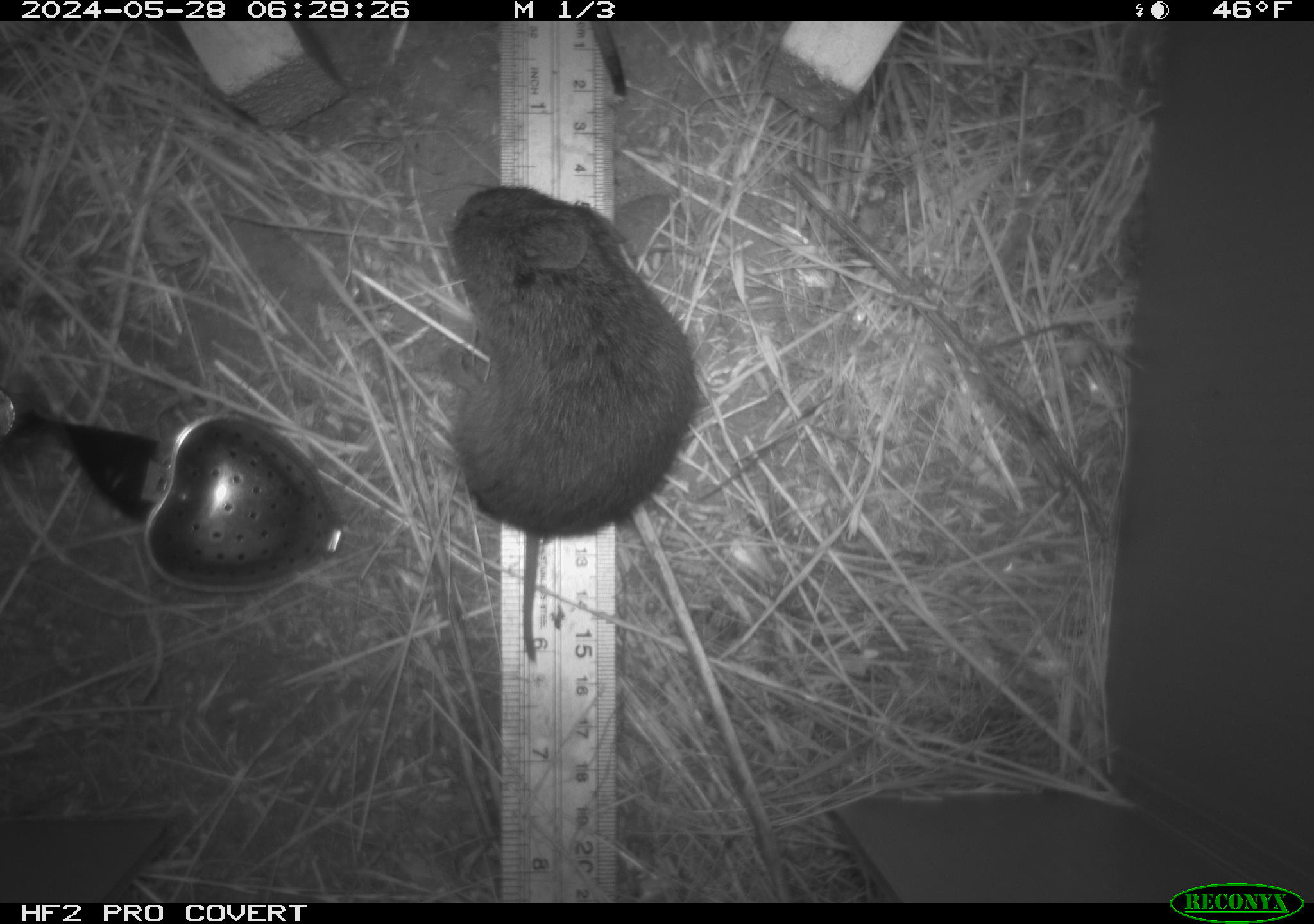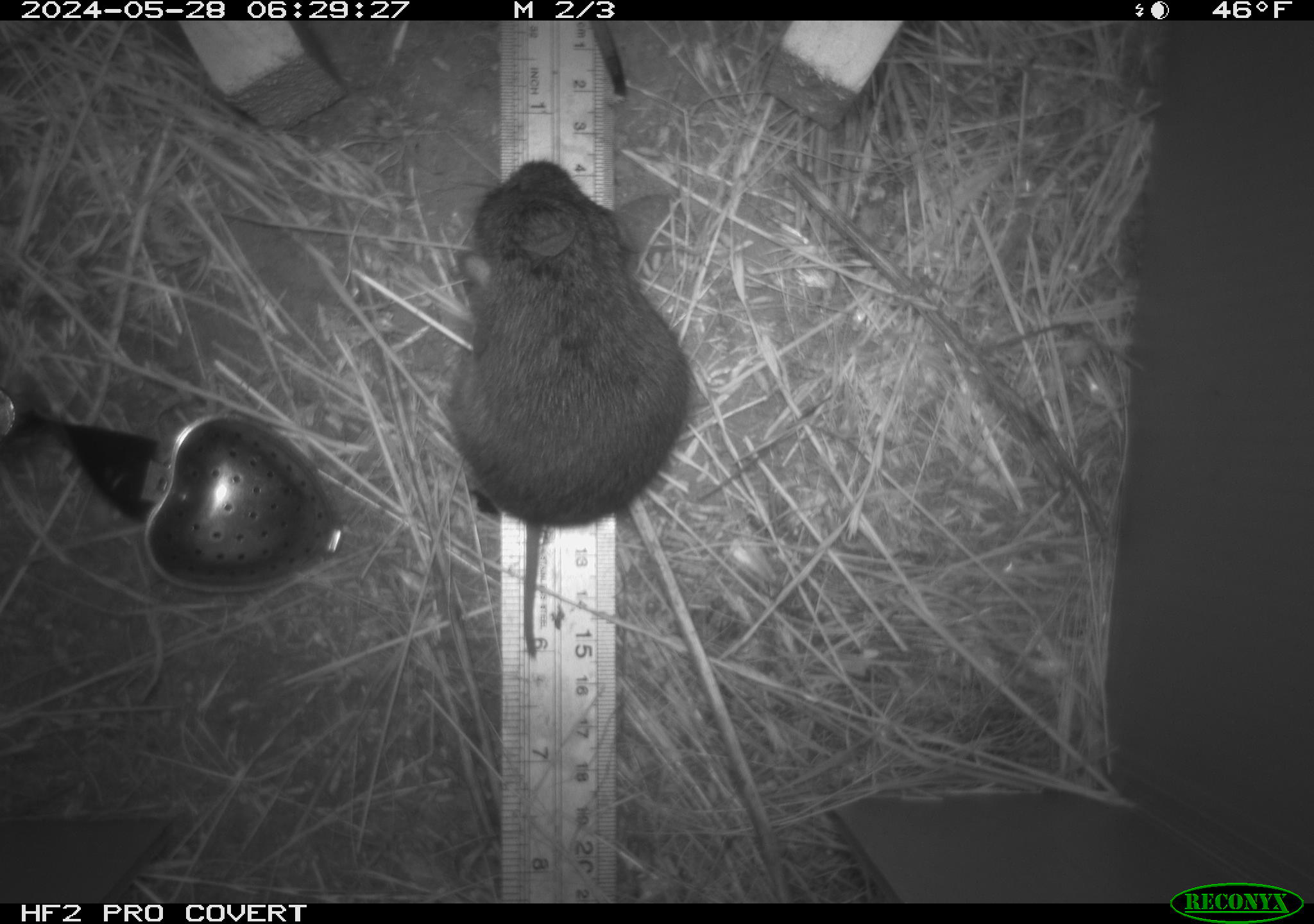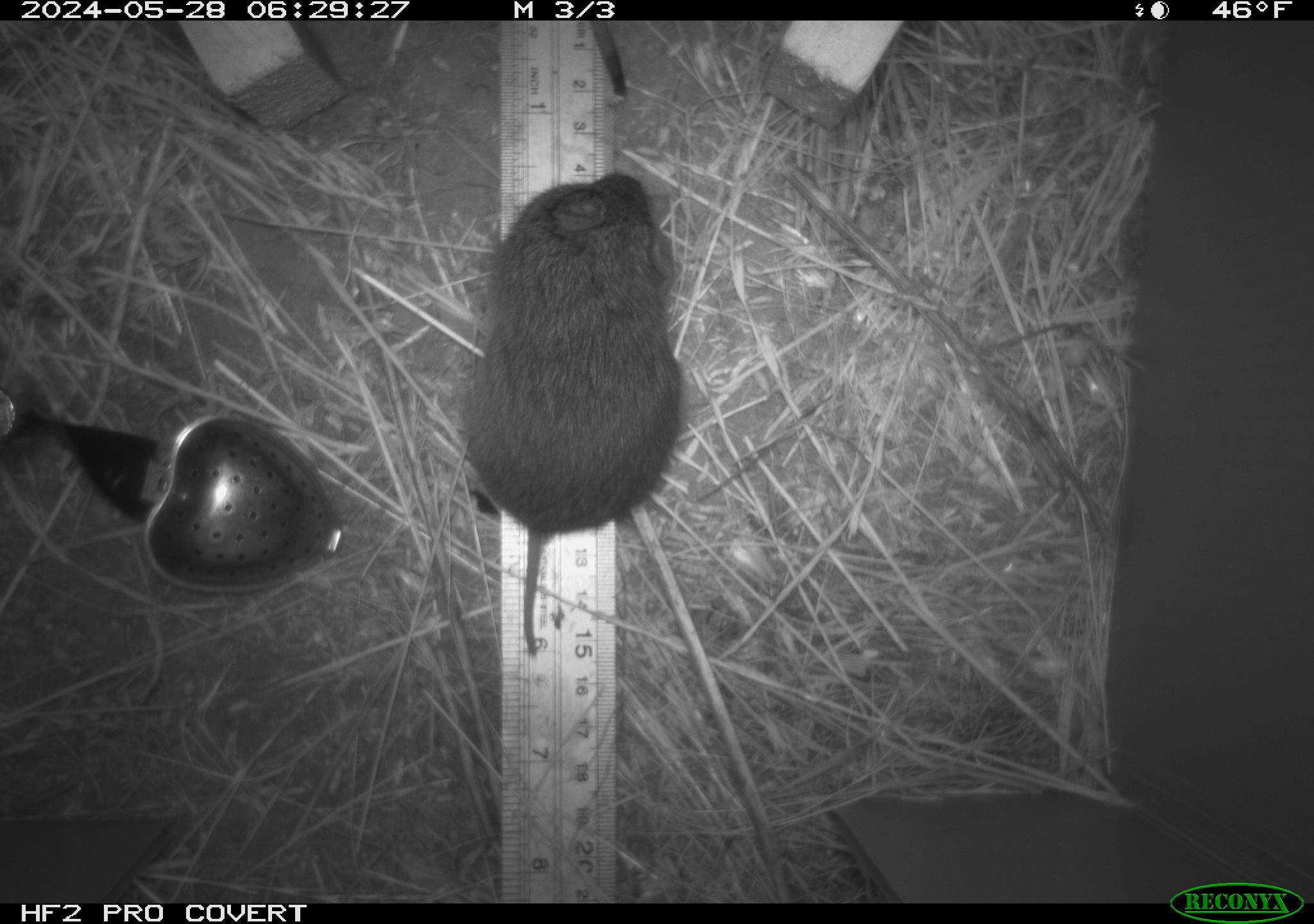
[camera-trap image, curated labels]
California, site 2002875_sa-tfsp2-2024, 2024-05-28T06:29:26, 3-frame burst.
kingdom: Animalia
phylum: Chordata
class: Mammalia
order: Rodentia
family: Cricetidae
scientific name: Arvicolinae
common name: voles, lemmings, and muskrats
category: arvicolinae subfamily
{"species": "arvicolinae subfamily (voles, lemmings, and muskrats) (Arvicolinae)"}